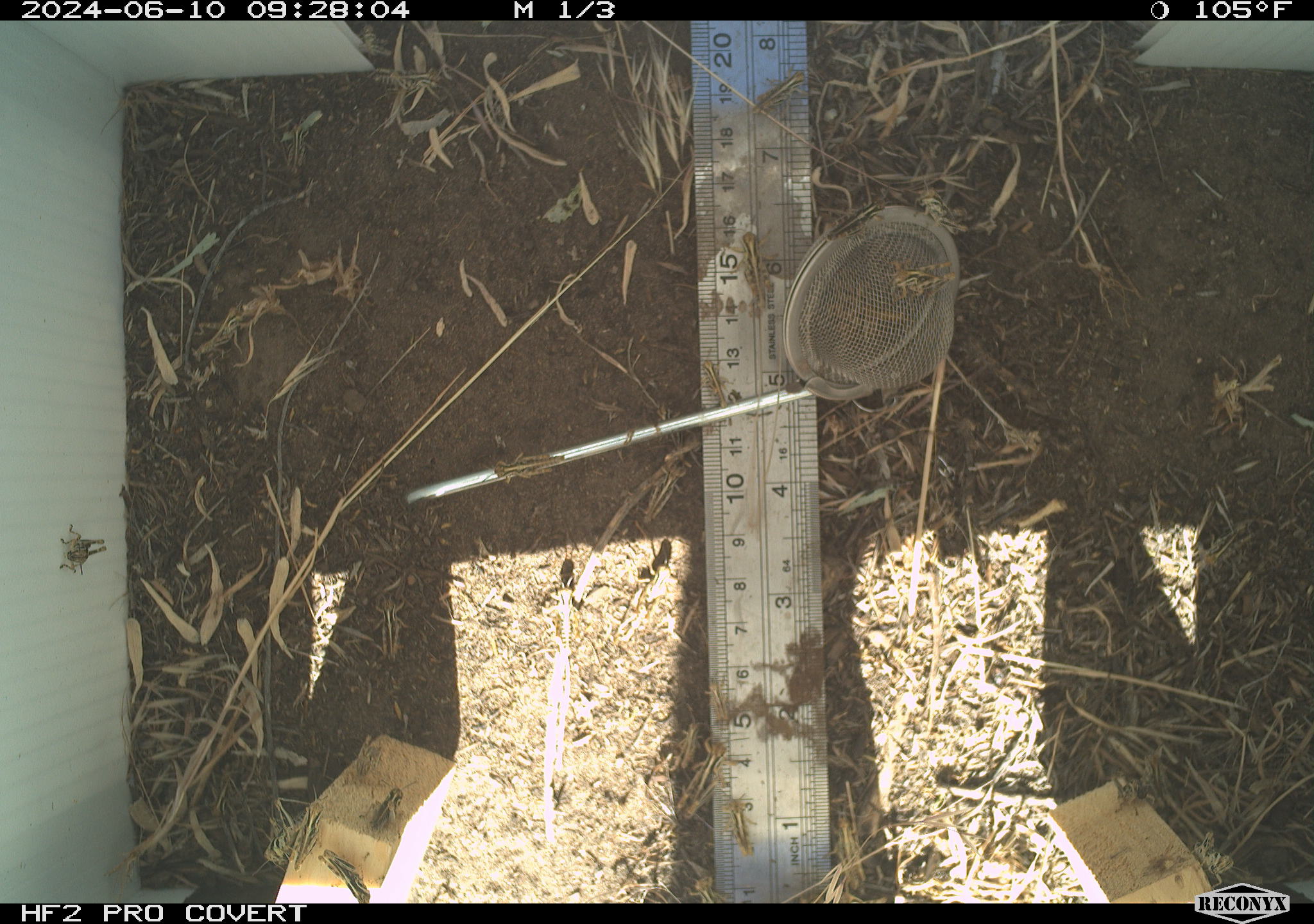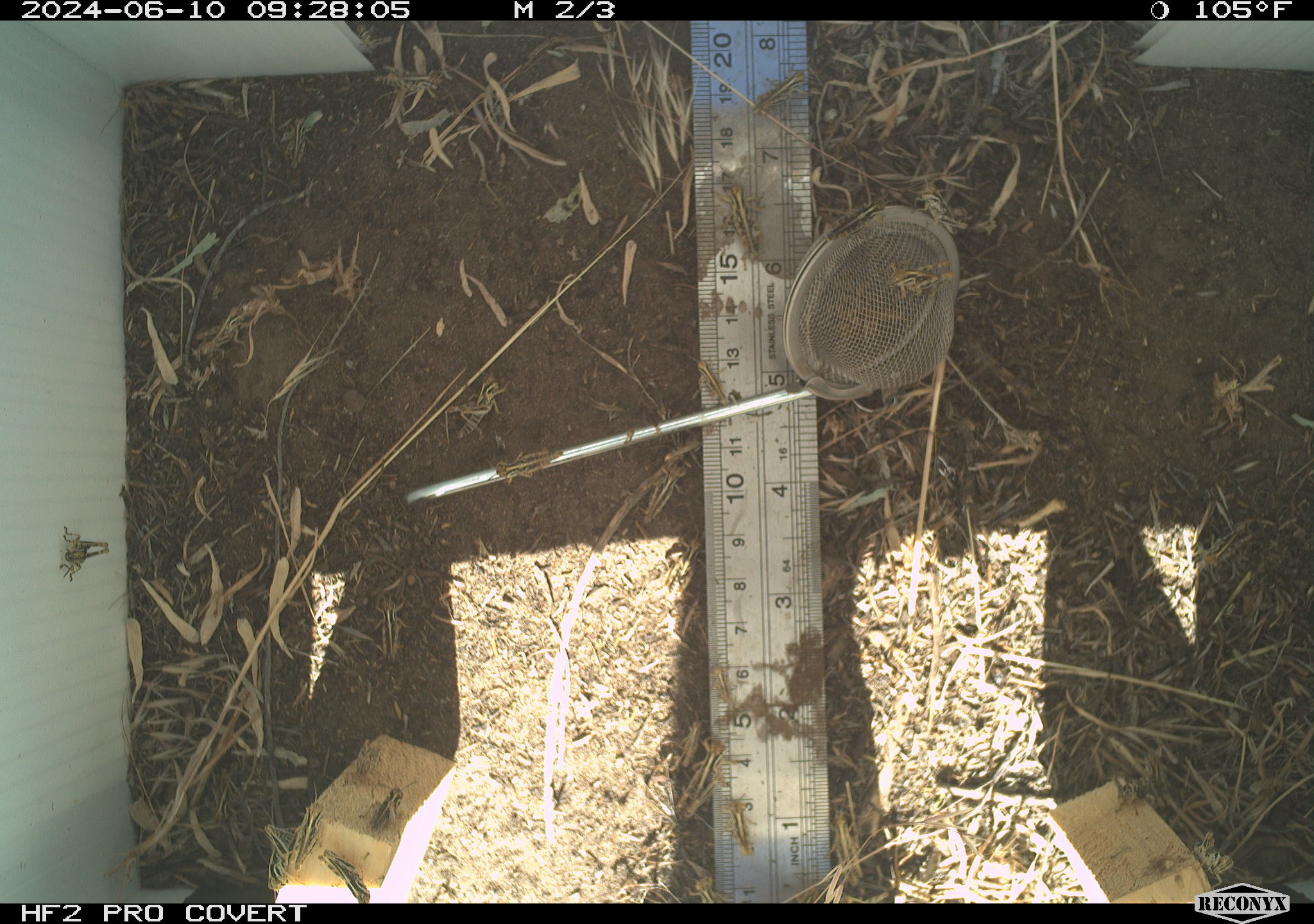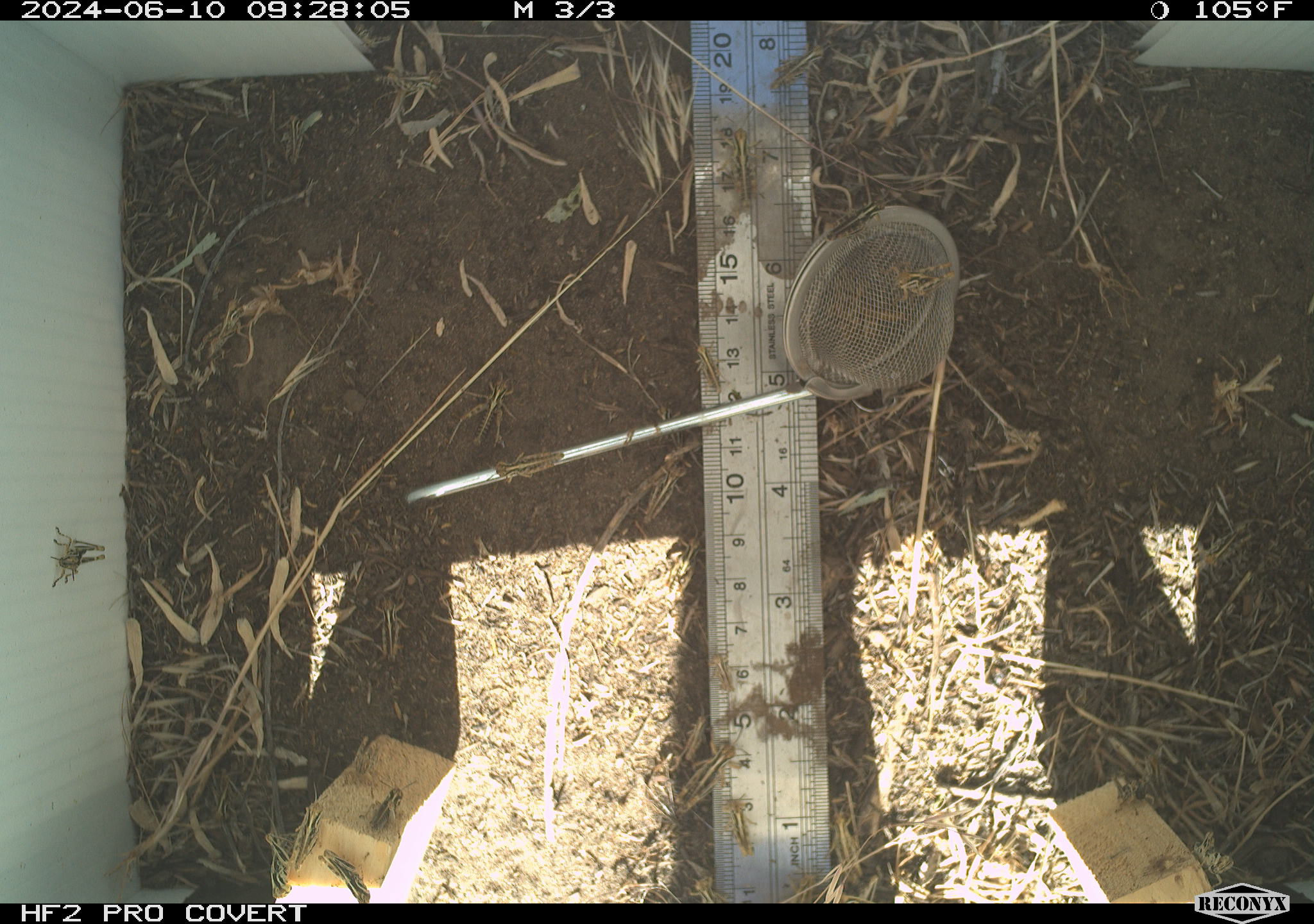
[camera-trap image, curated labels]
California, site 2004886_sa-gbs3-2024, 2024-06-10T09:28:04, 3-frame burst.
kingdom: Animalia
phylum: Arthropoda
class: Insecta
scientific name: Insecta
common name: insect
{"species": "insect (Insecta)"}